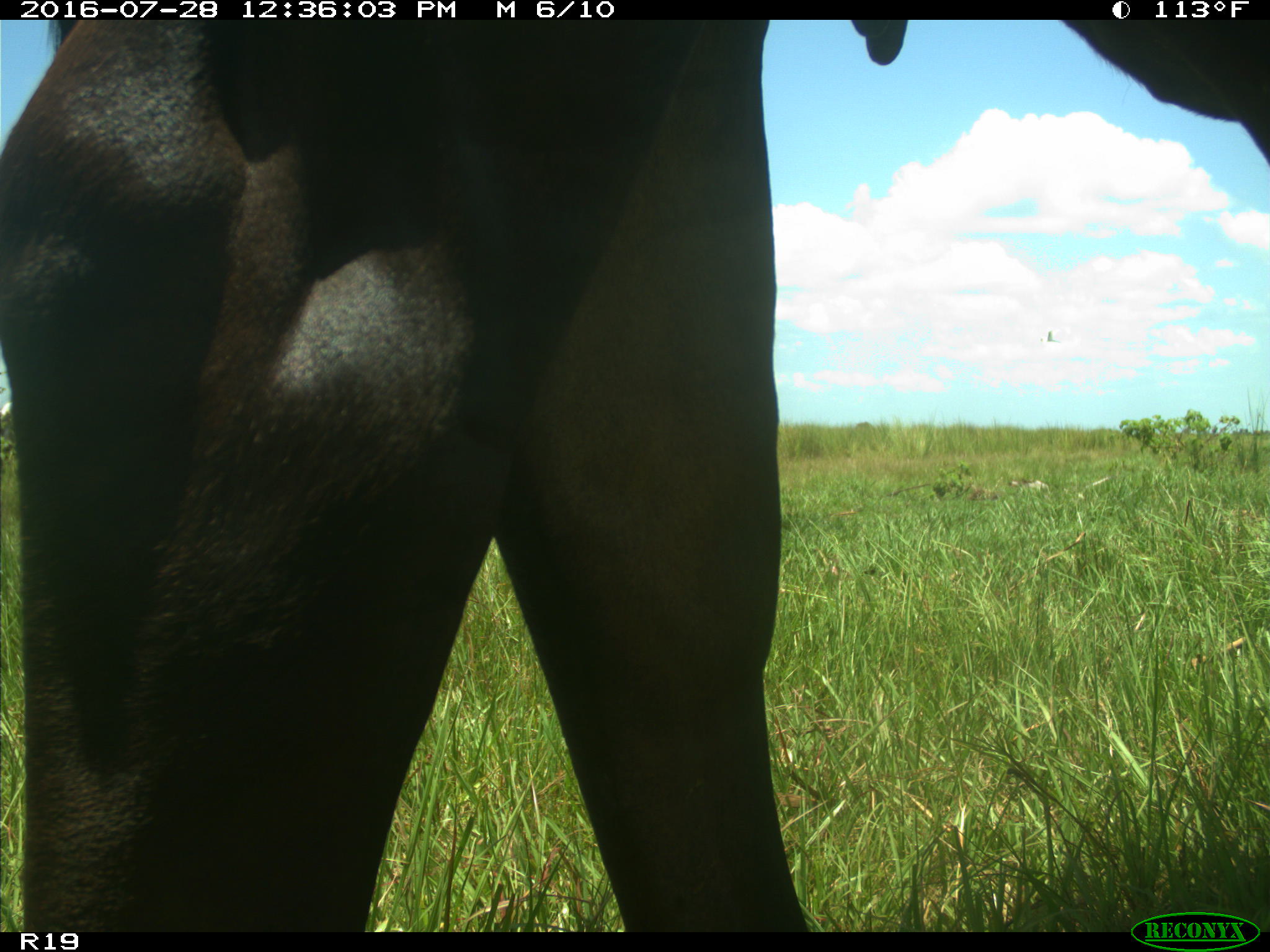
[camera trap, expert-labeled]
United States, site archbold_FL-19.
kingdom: Animalia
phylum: Chordata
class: Mammalia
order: Artiodactyla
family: Bovidae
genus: Bos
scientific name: Bos taurus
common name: domestic cow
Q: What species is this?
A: Bos taurus (domestic cow).